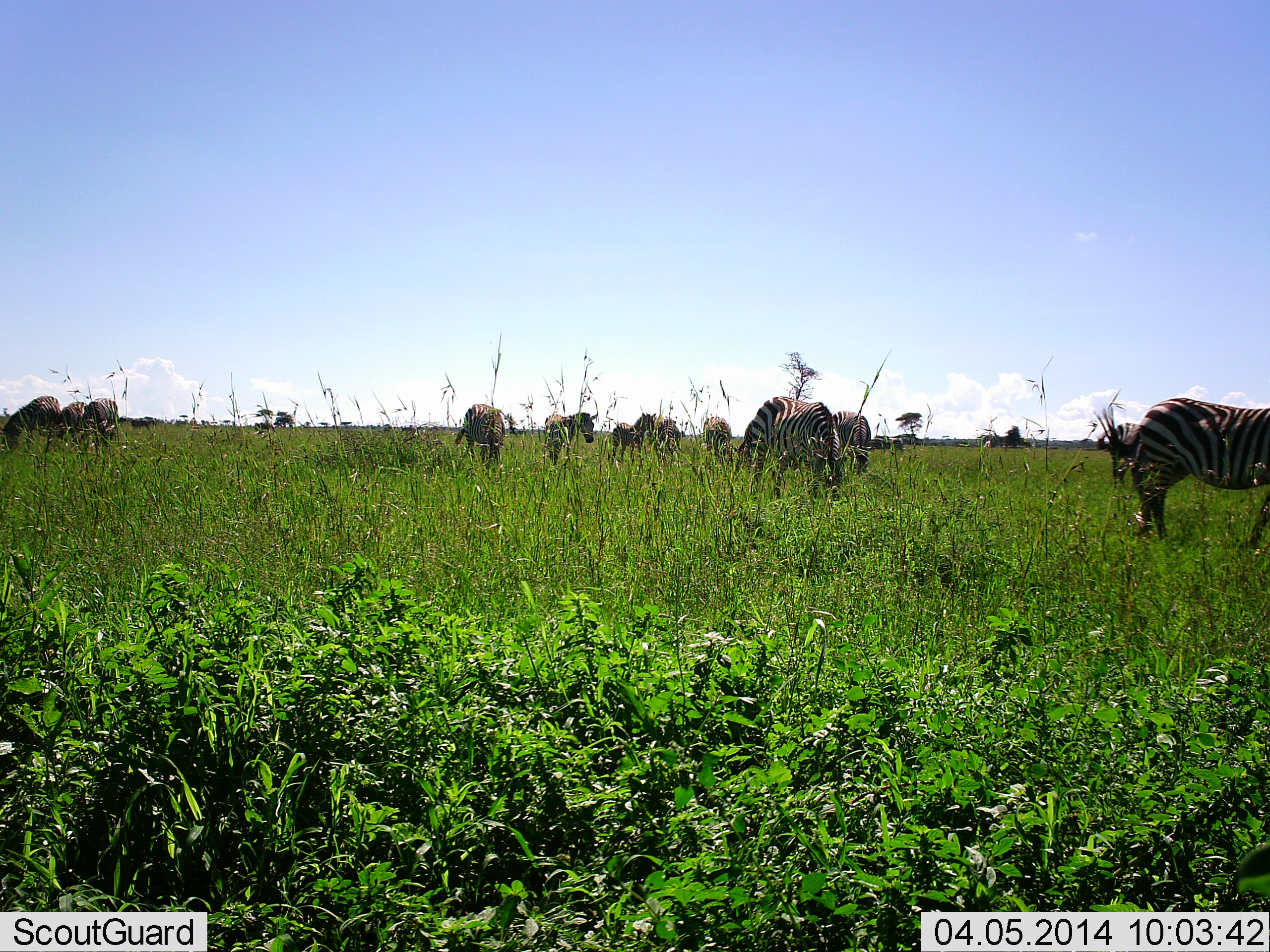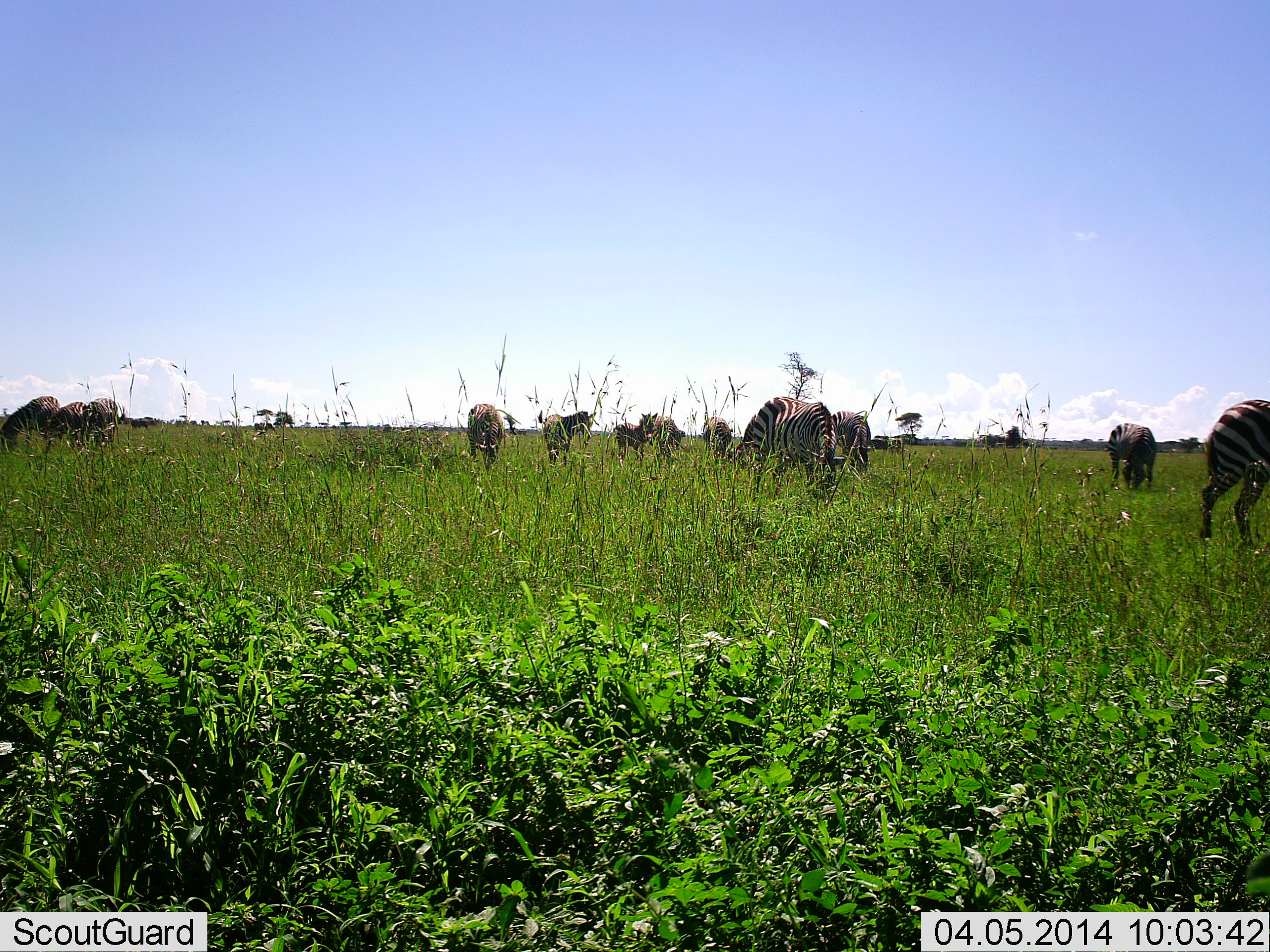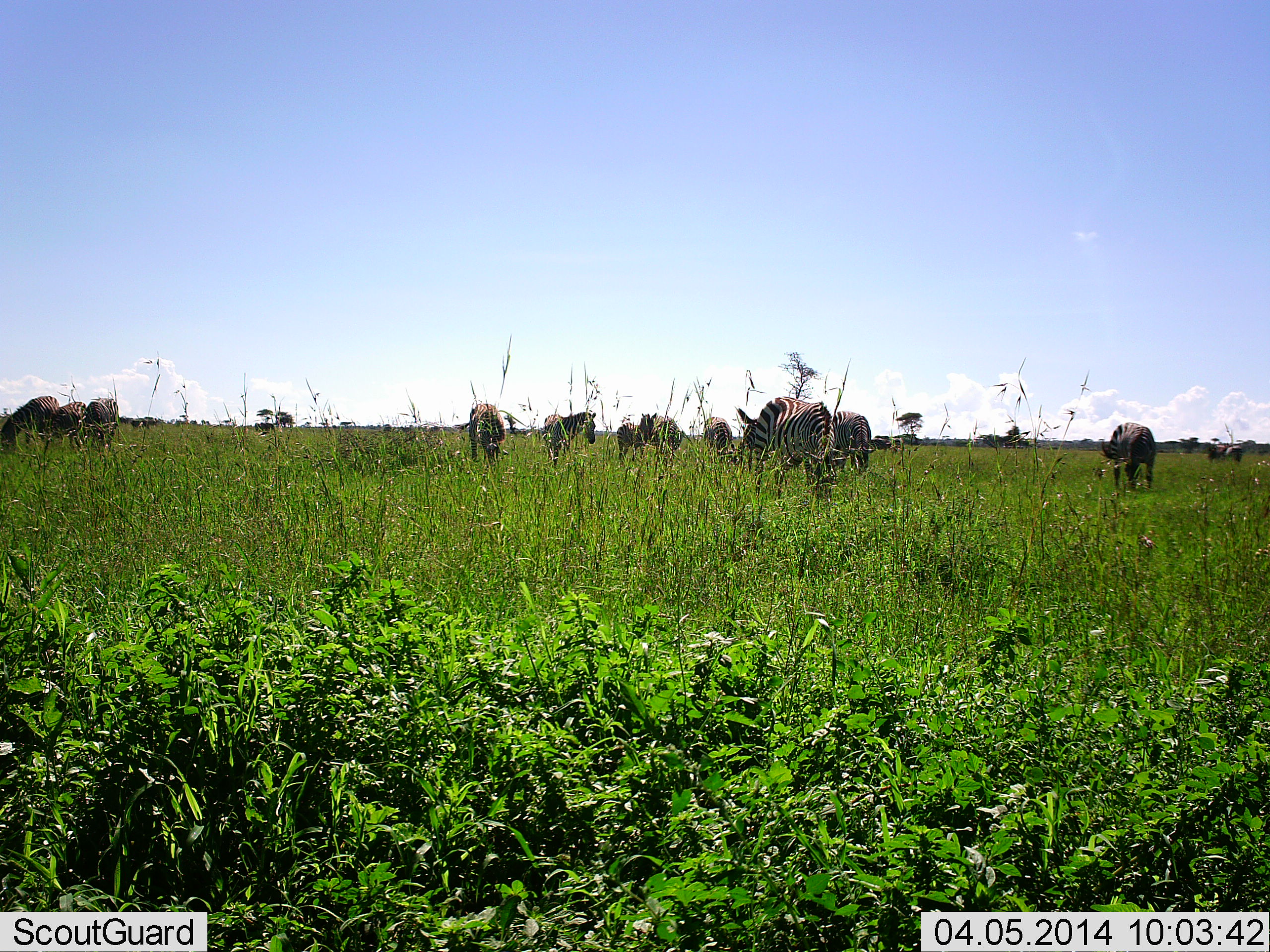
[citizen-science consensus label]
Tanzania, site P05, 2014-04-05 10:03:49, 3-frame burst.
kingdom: Animalia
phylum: Chordata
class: Mammalia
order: Perissodactyla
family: Equidae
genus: Equus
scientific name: Equus quagga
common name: plains zebra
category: zebra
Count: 11-50.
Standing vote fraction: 50%.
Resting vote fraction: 0%.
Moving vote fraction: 80%.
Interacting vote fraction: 10%.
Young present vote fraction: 0%.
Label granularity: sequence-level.